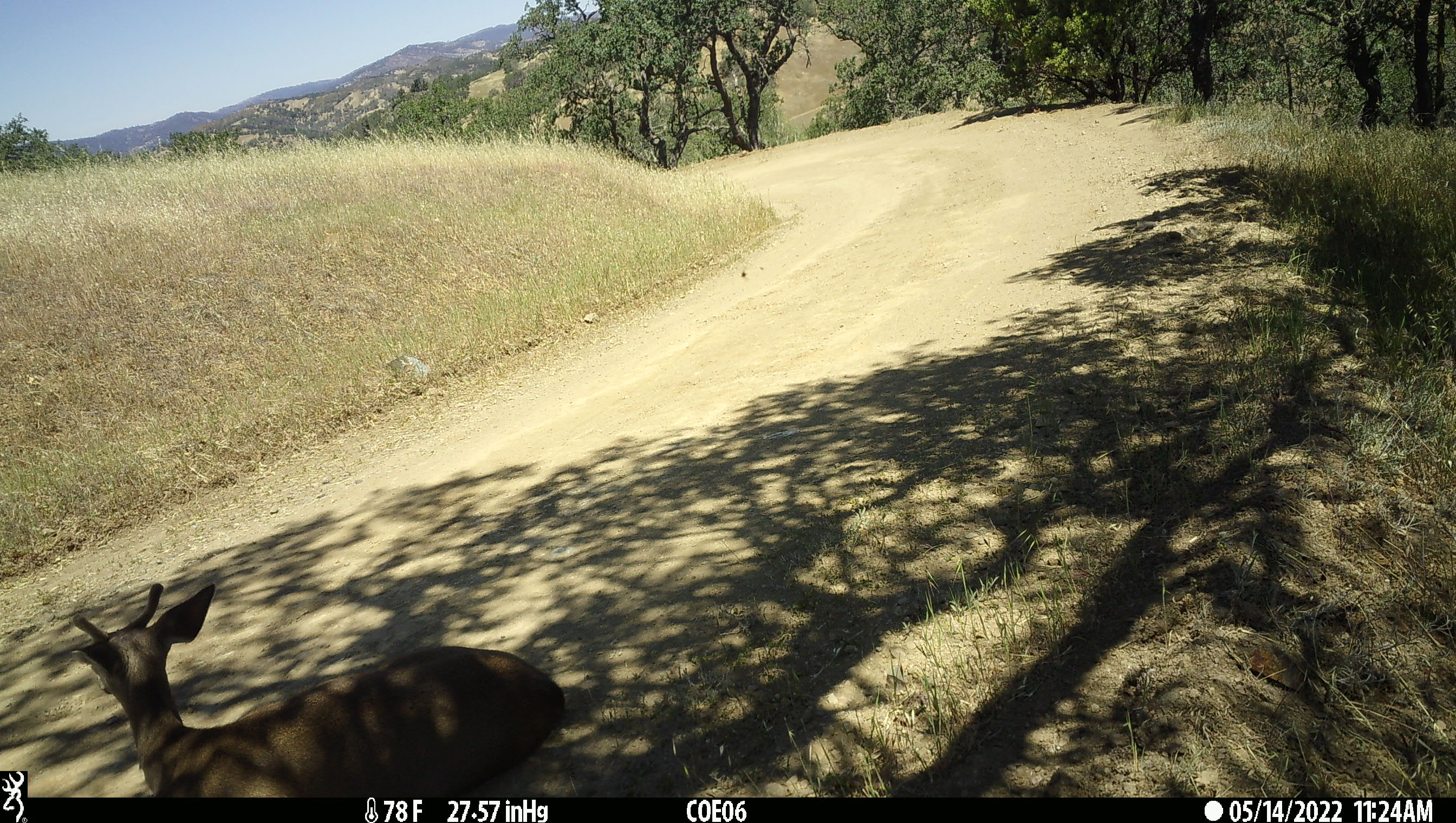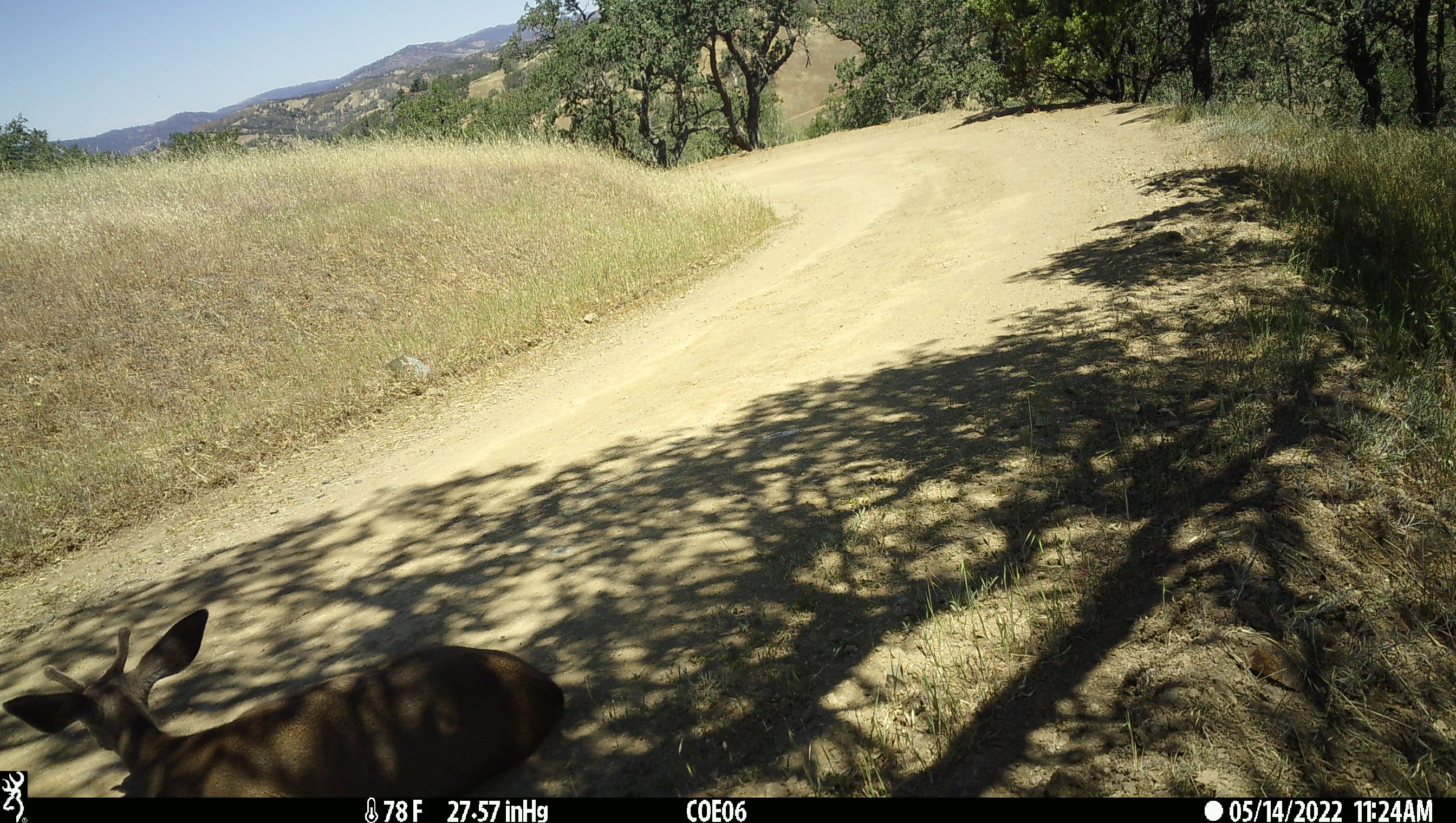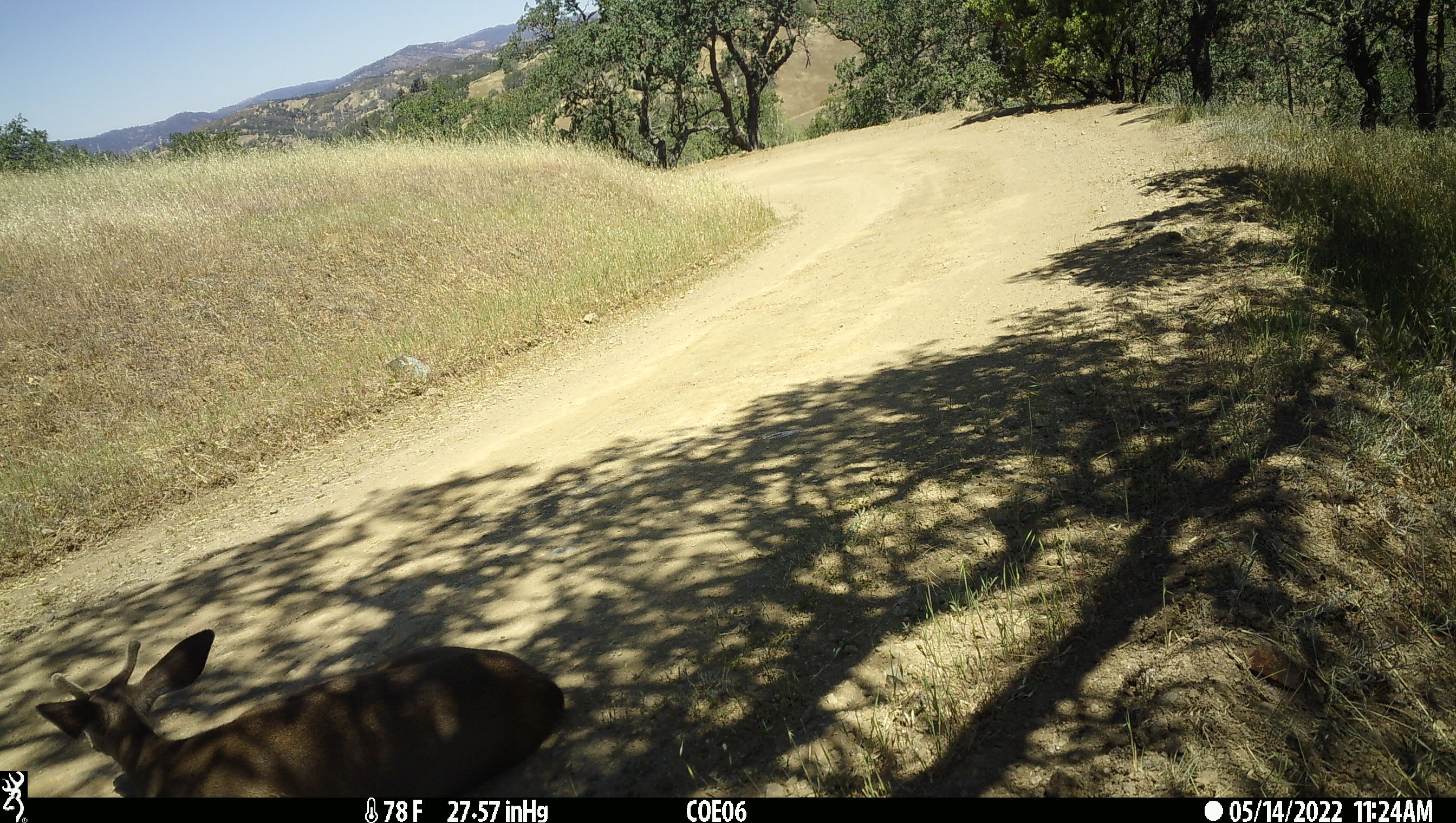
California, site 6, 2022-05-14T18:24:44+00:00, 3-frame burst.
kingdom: Animalia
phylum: Chordata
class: Mammalia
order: Artiodactyla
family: Cervidae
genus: Odocoileus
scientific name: Odocoileus hemionus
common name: mule deer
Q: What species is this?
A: Mule deer (Odocoileus hemionus).